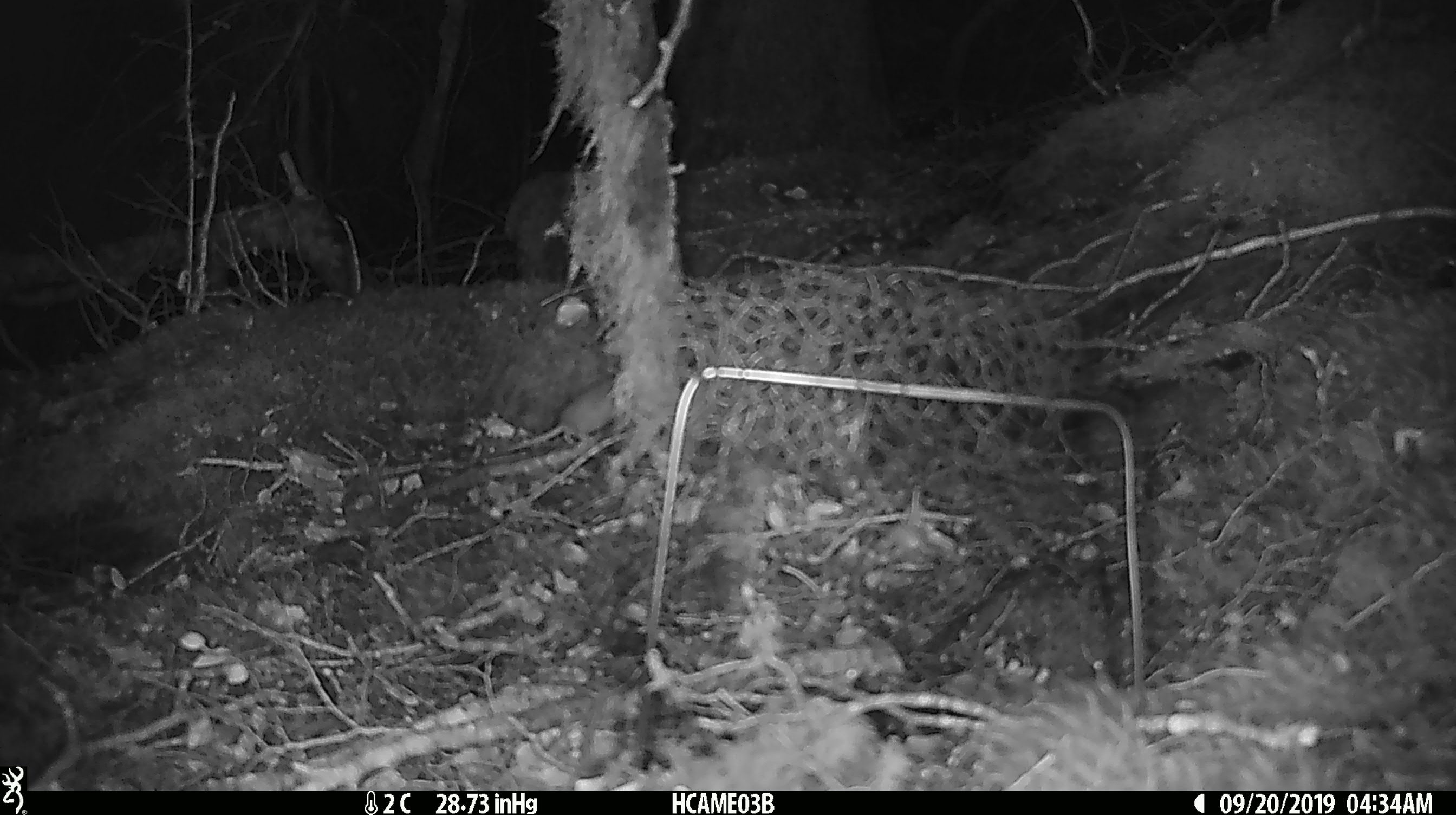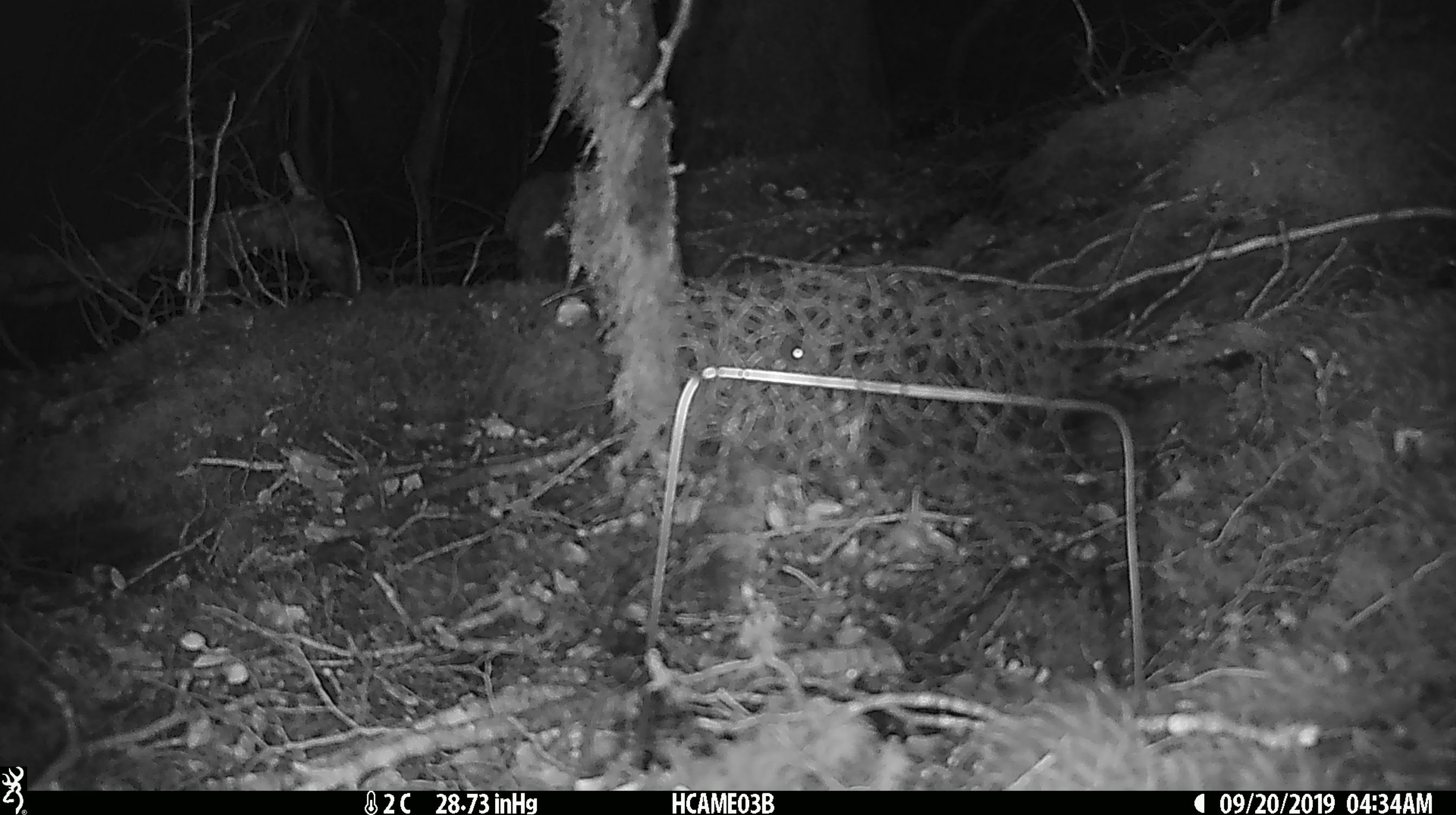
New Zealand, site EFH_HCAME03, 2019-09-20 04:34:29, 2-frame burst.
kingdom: Animalia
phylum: Chordata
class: Mammalia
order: Rodentia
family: Muridae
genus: Mus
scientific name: Mus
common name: mouse